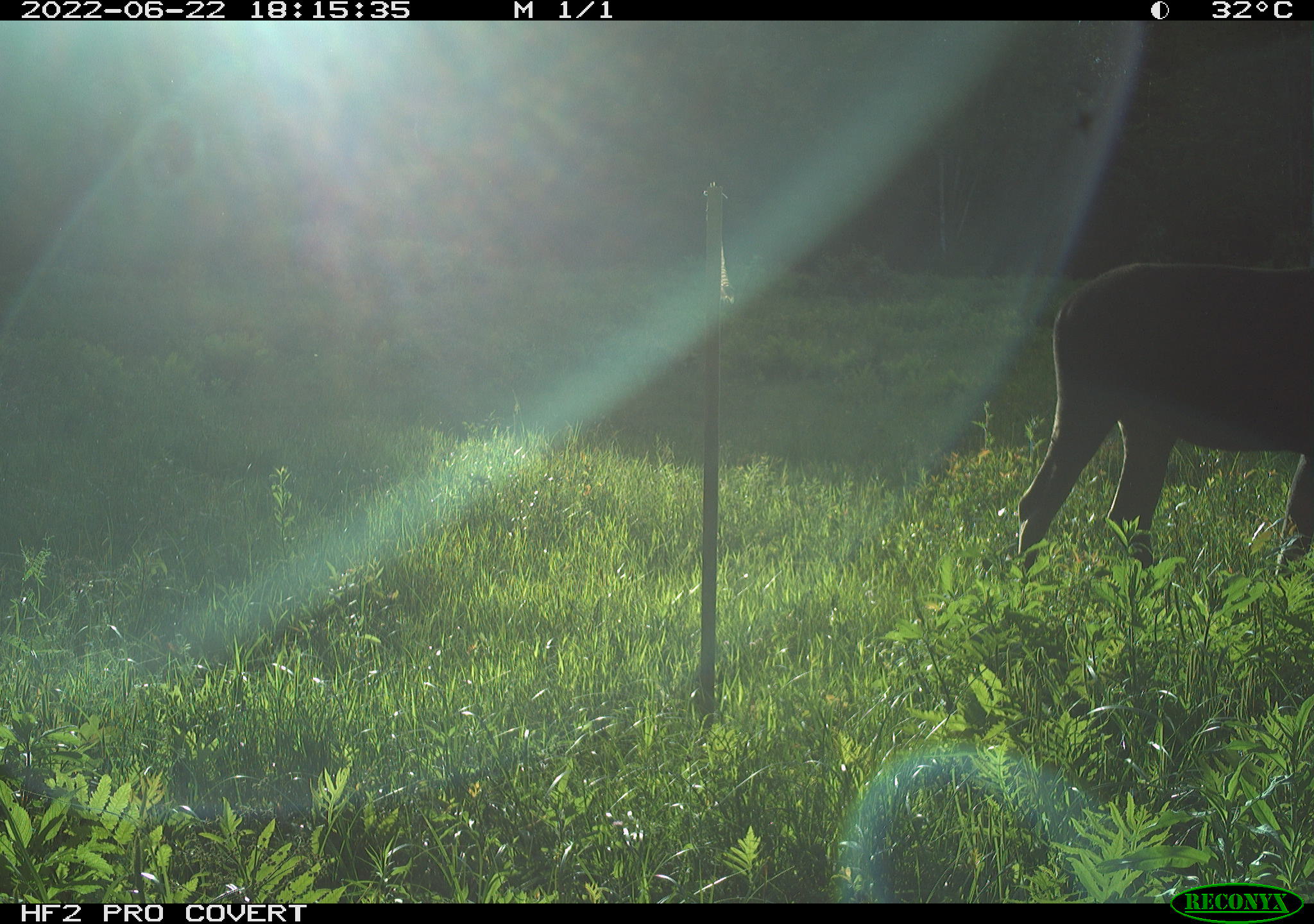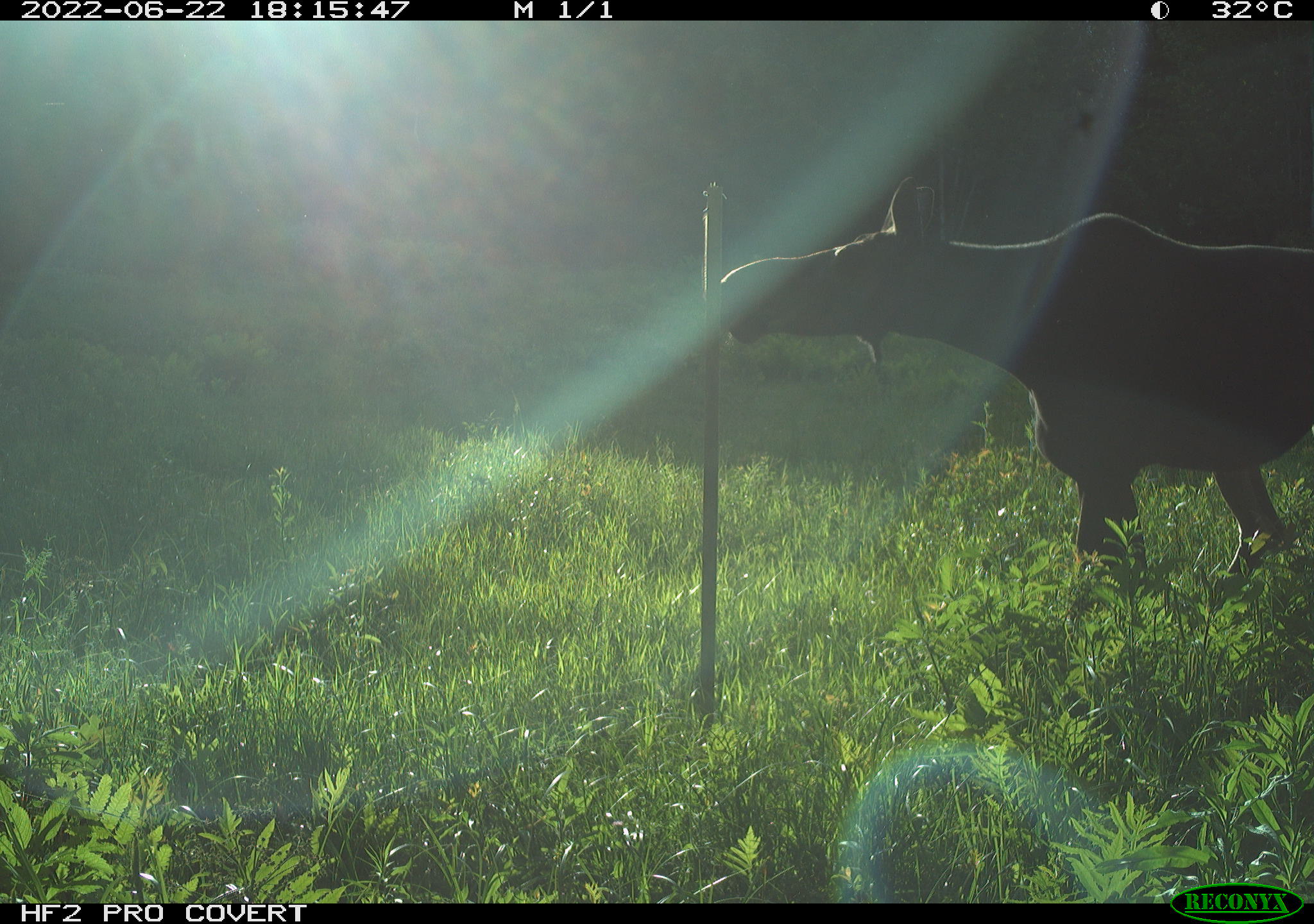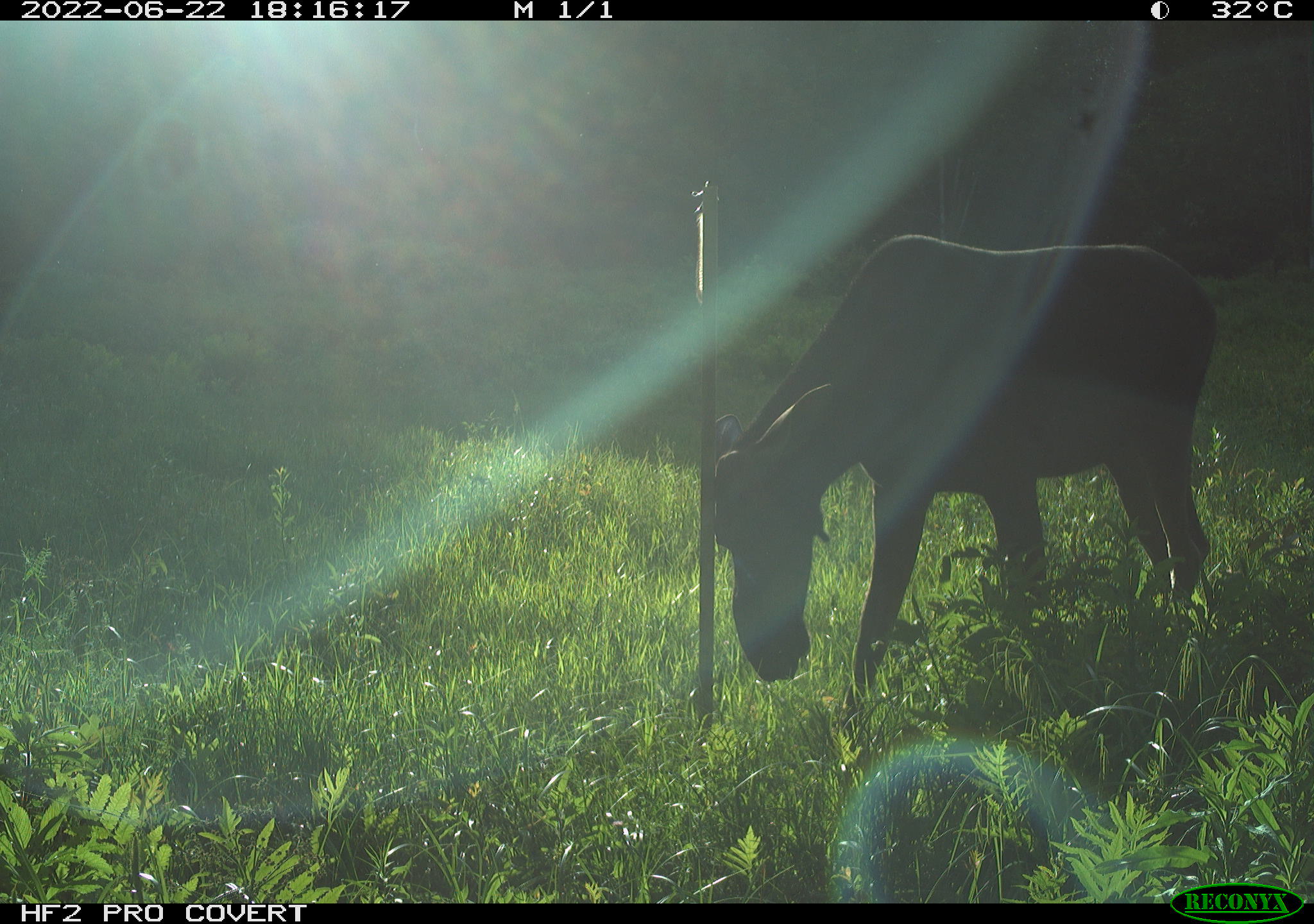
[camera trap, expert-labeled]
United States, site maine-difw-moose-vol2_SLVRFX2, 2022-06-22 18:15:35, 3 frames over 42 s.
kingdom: Animalia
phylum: Chordata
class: Mammalia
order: Artiodactyla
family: Cervidae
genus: Alces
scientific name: Alces alces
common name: moose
Moose (Alces alces).